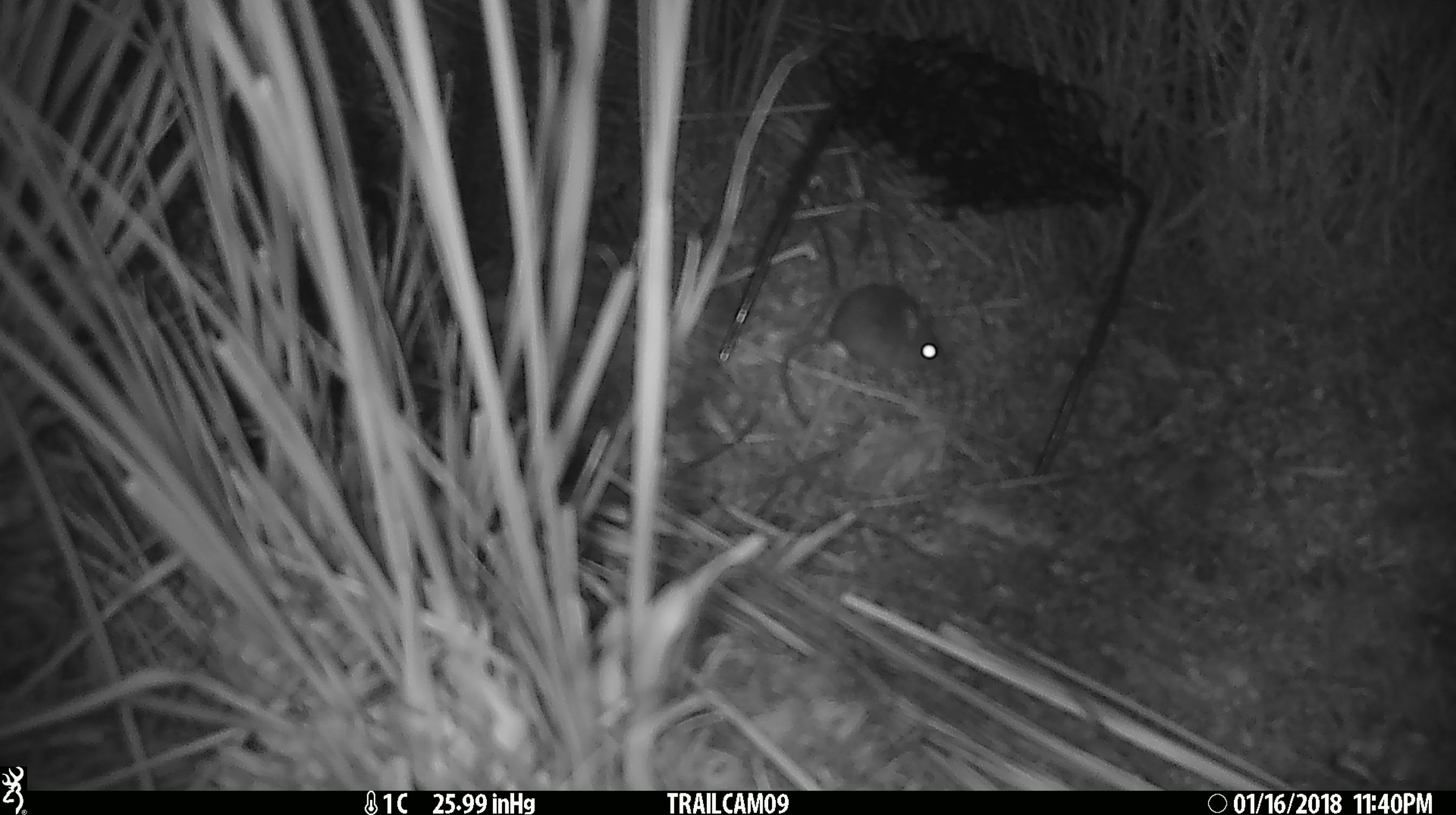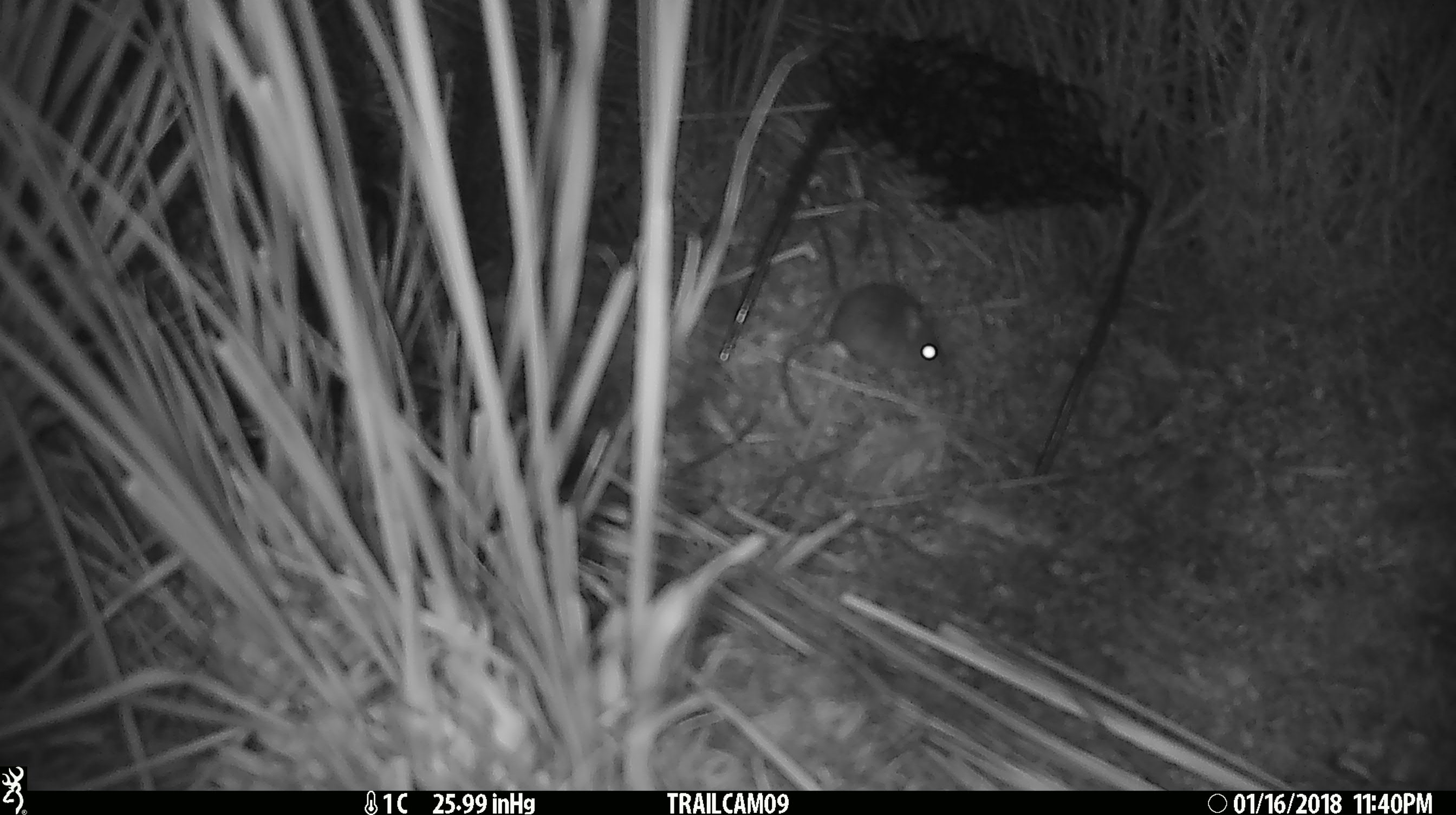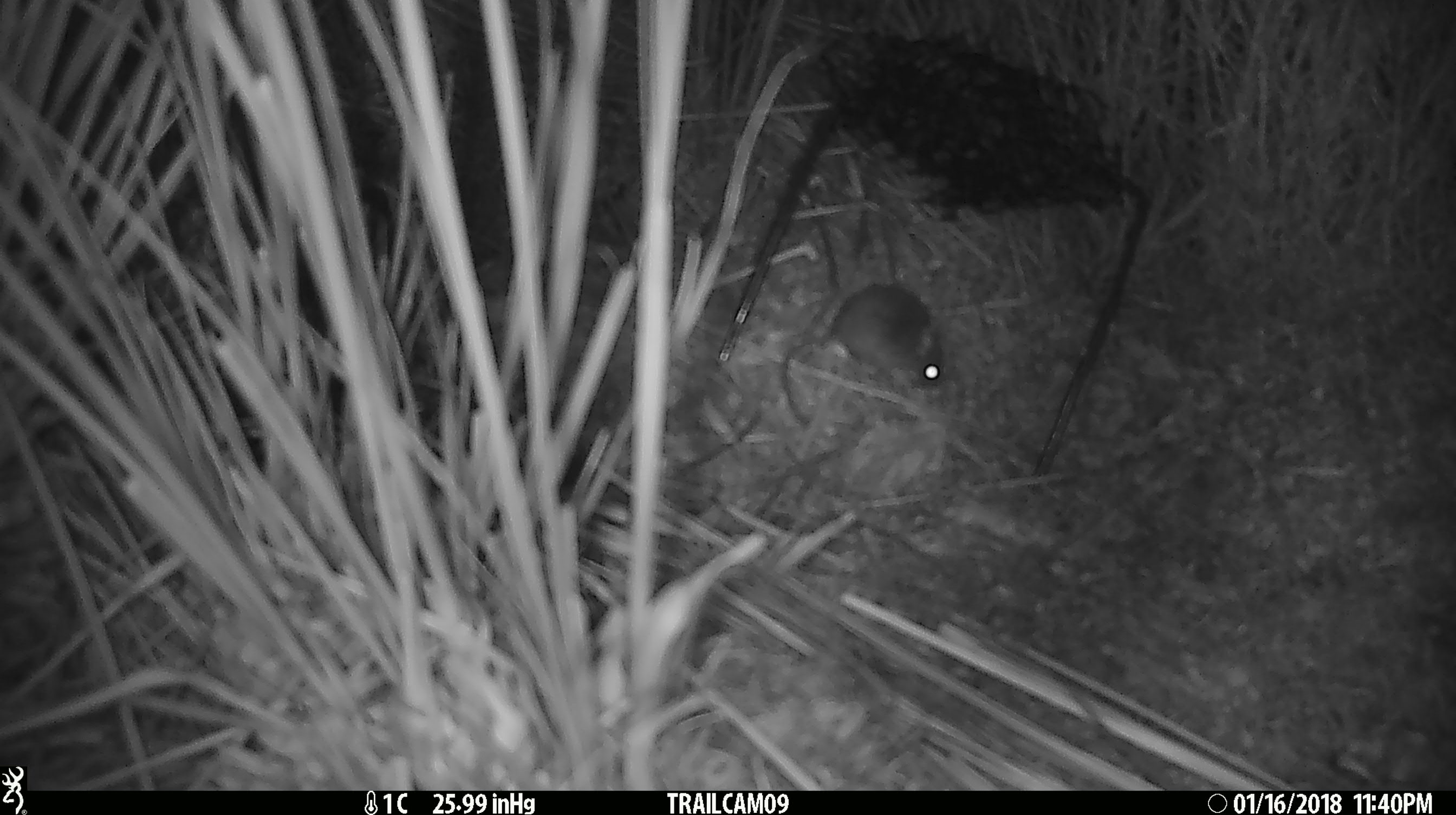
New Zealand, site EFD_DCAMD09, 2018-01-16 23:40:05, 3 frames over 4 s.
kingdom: Animalia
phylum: Chordata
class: Mammalia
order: Rodentia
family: Muridae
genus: Mus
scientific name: Mus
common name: mouse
Mouse (Mus).